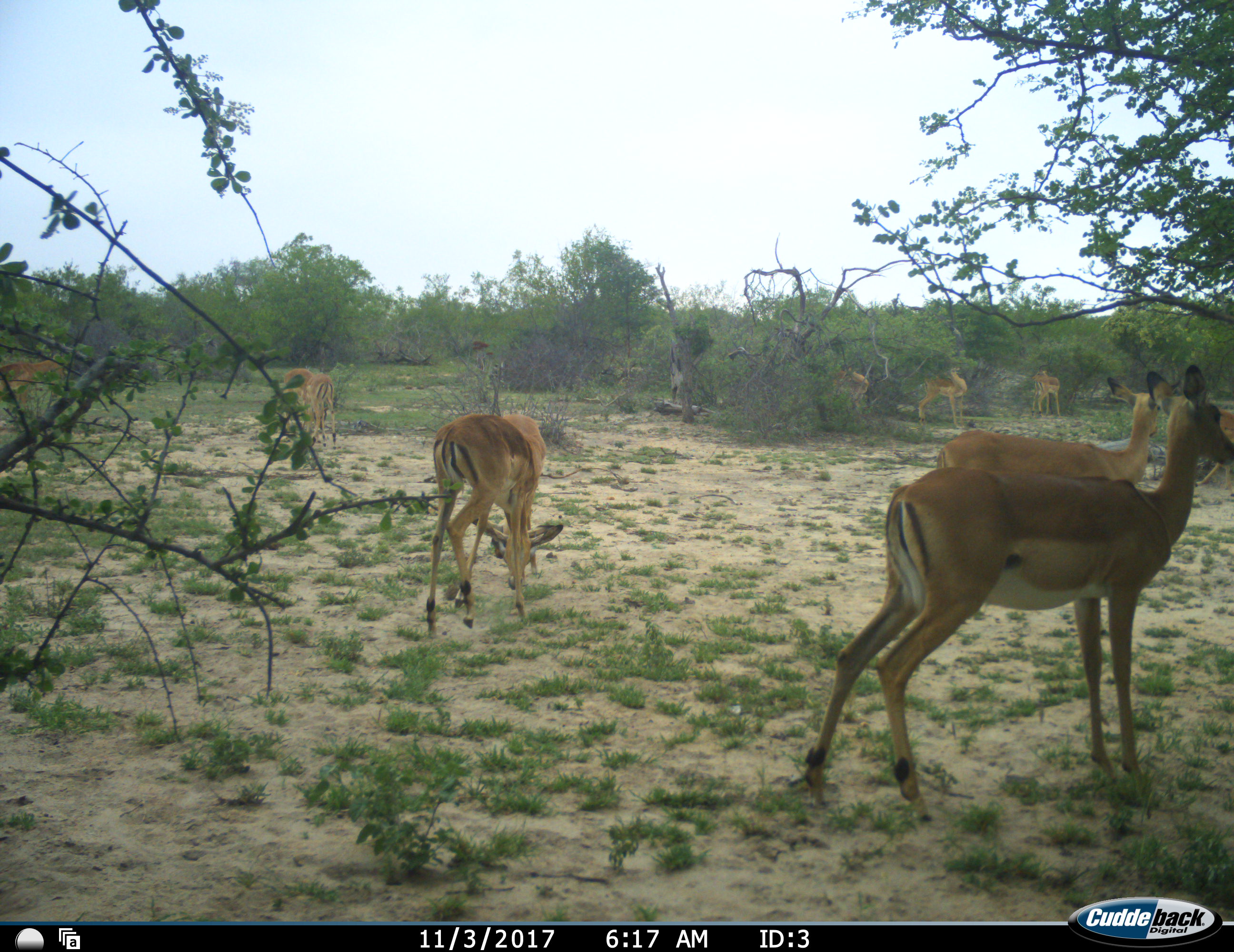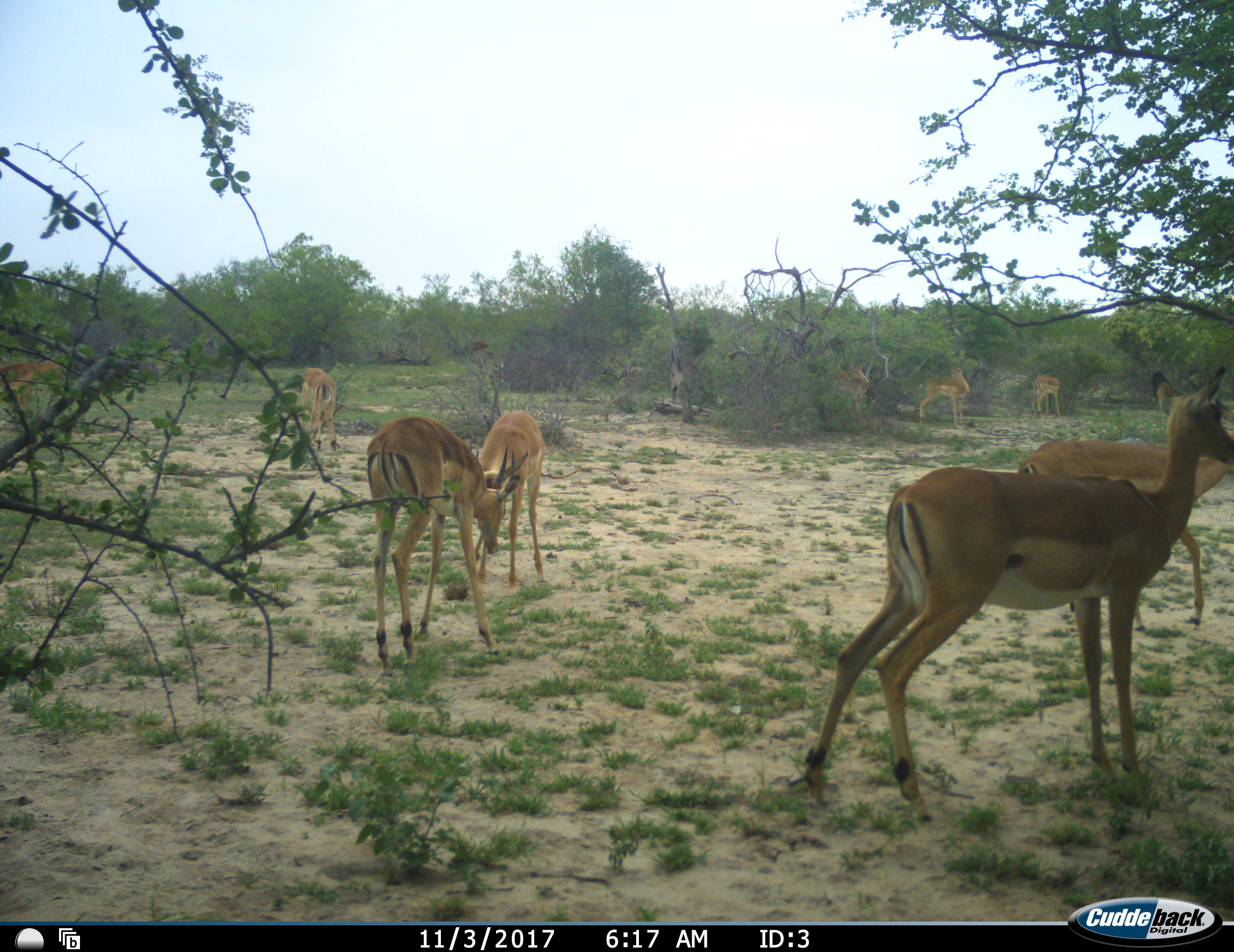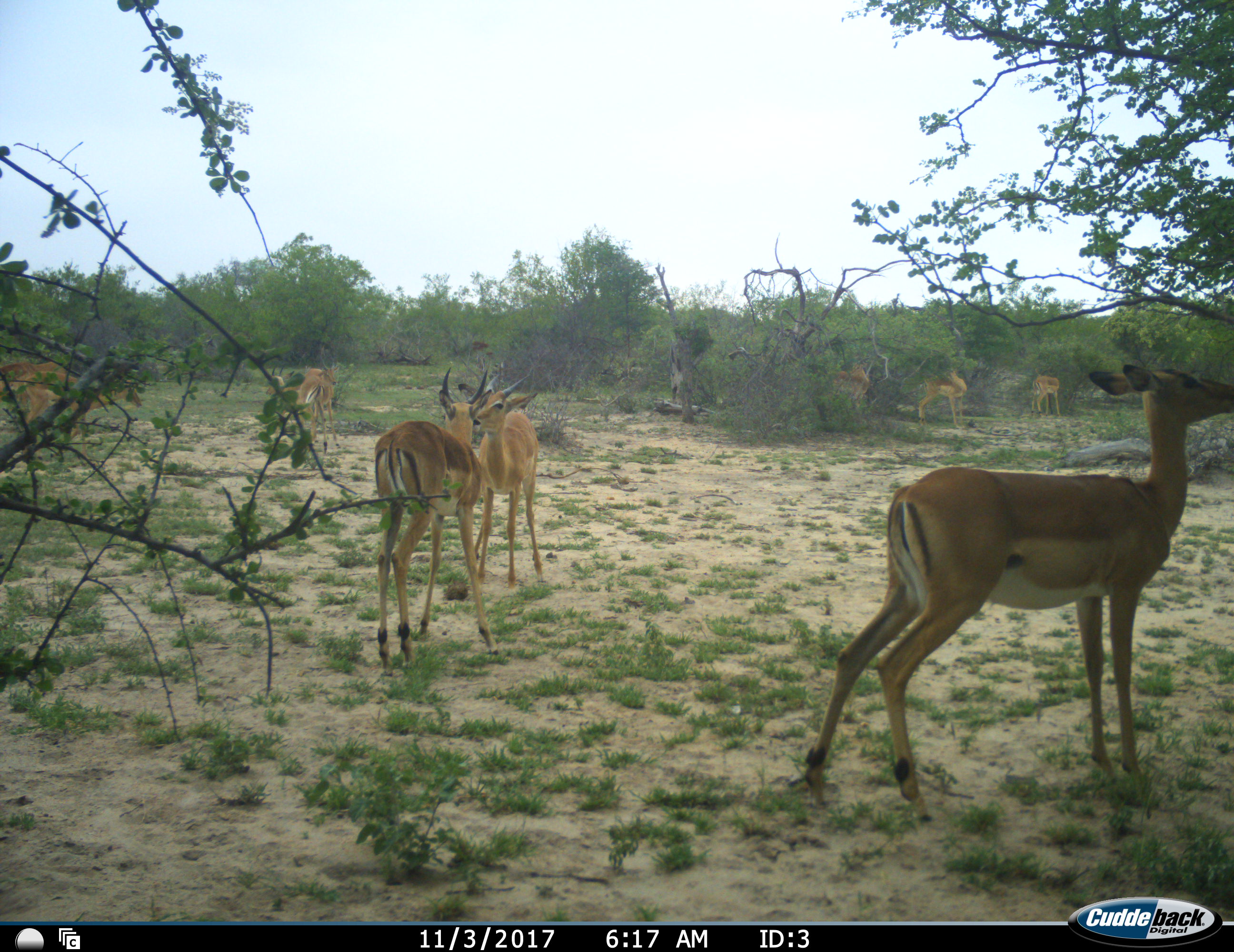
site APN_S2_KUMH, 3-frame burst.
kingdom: Animalia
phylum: Chordata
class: Mammalia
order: Artiodactyla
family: Bovidae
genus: Aepyceros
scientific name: Aepyceros melampus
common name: impala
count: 9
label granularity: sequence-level